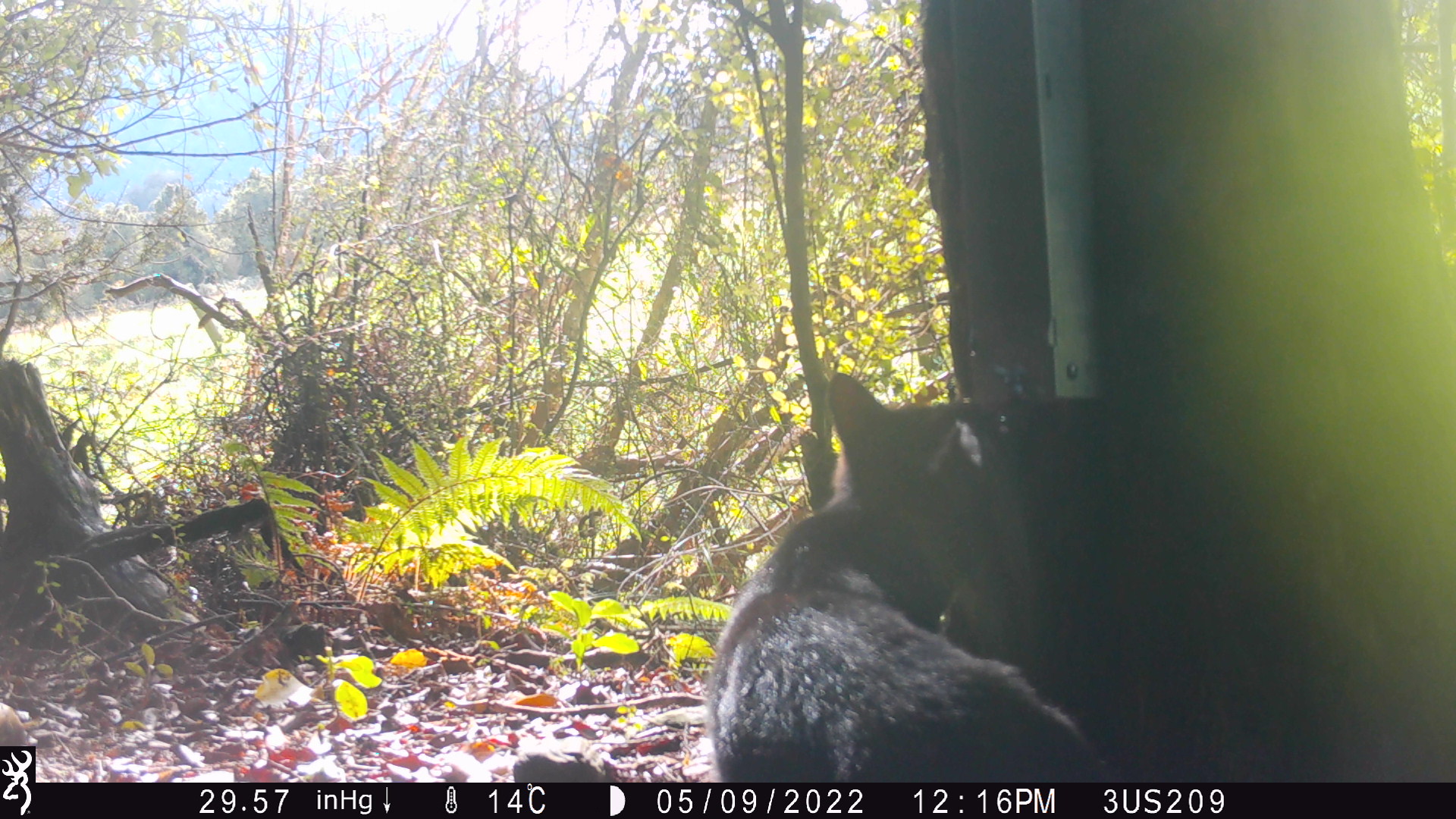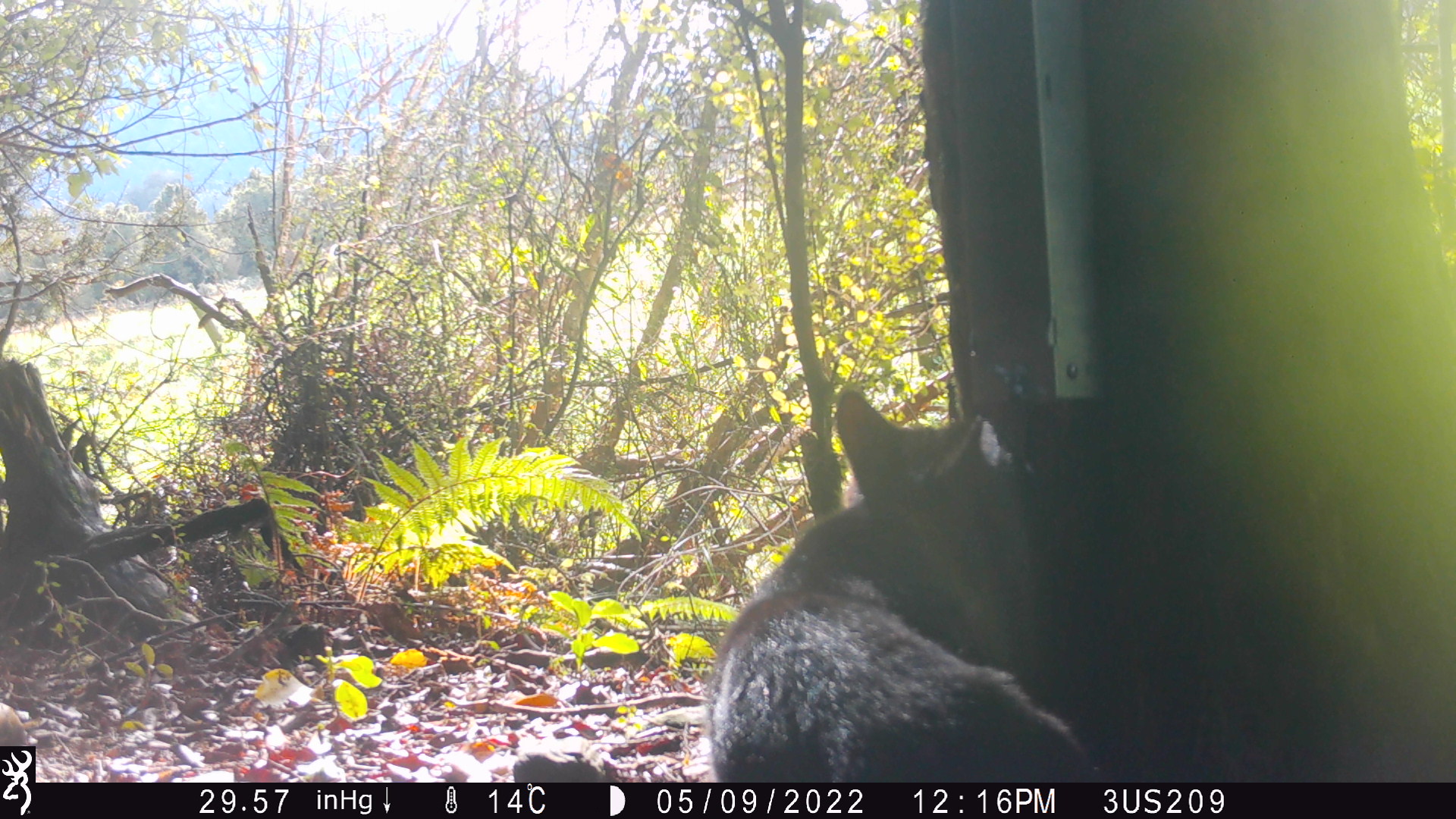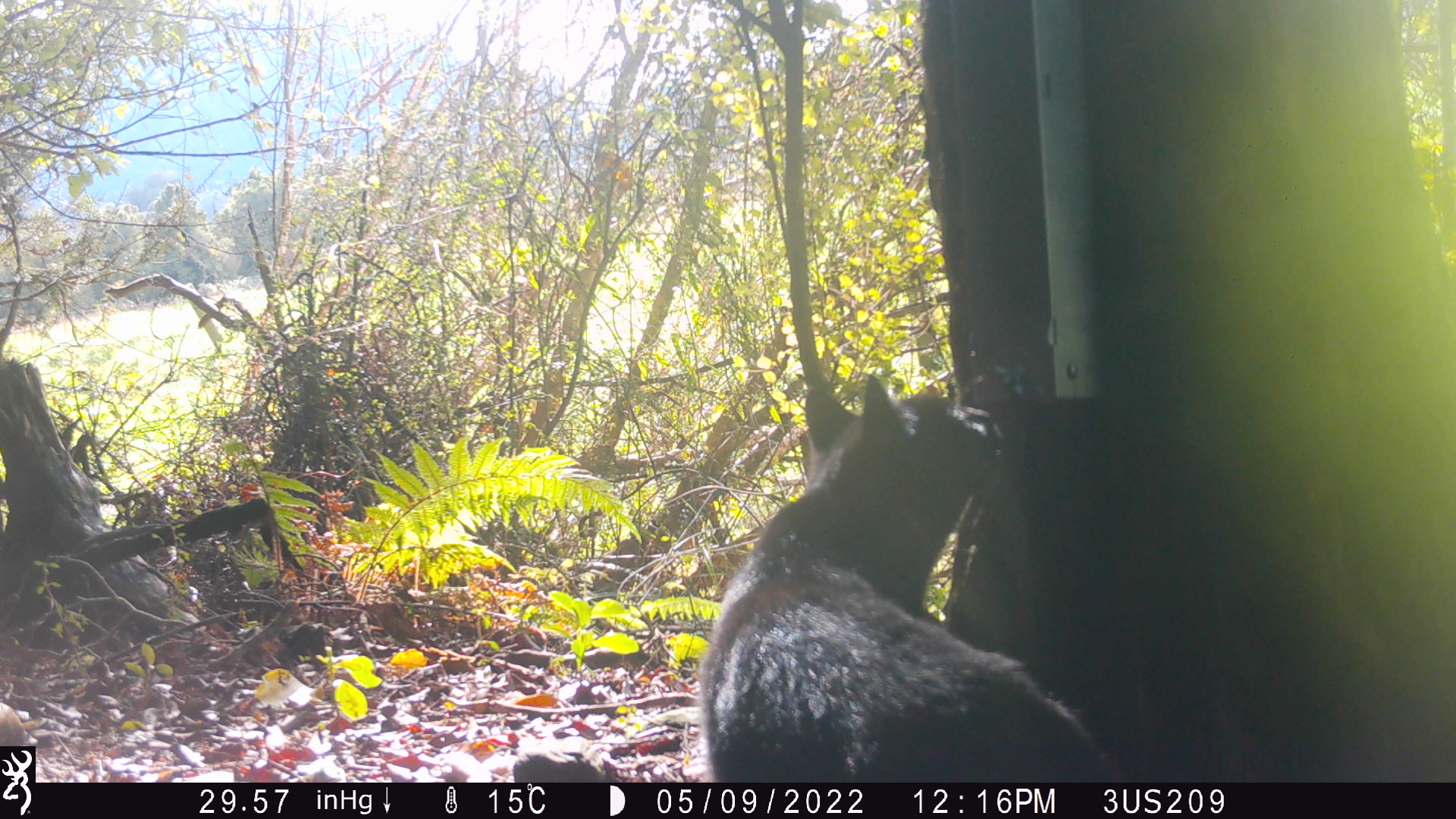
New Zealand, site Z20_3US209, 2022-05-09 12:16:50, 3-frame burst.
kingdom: Animalia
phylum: Chordata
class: Mammalia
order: Diprotodontia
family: Phalangeridae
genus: Trichosurus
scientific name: Trichosurus vulpecula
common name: common brushtail possum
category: possum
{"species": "possum (common brushtail possum) (Trichosurus vulpecula)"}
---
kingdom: Animalia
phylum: Chordata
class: Mammalia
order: Carnivora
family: Felidae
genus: Felis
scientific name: Felis catus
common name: domestic cat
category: cat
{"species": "cat (domestic cat) (Felis catus)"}